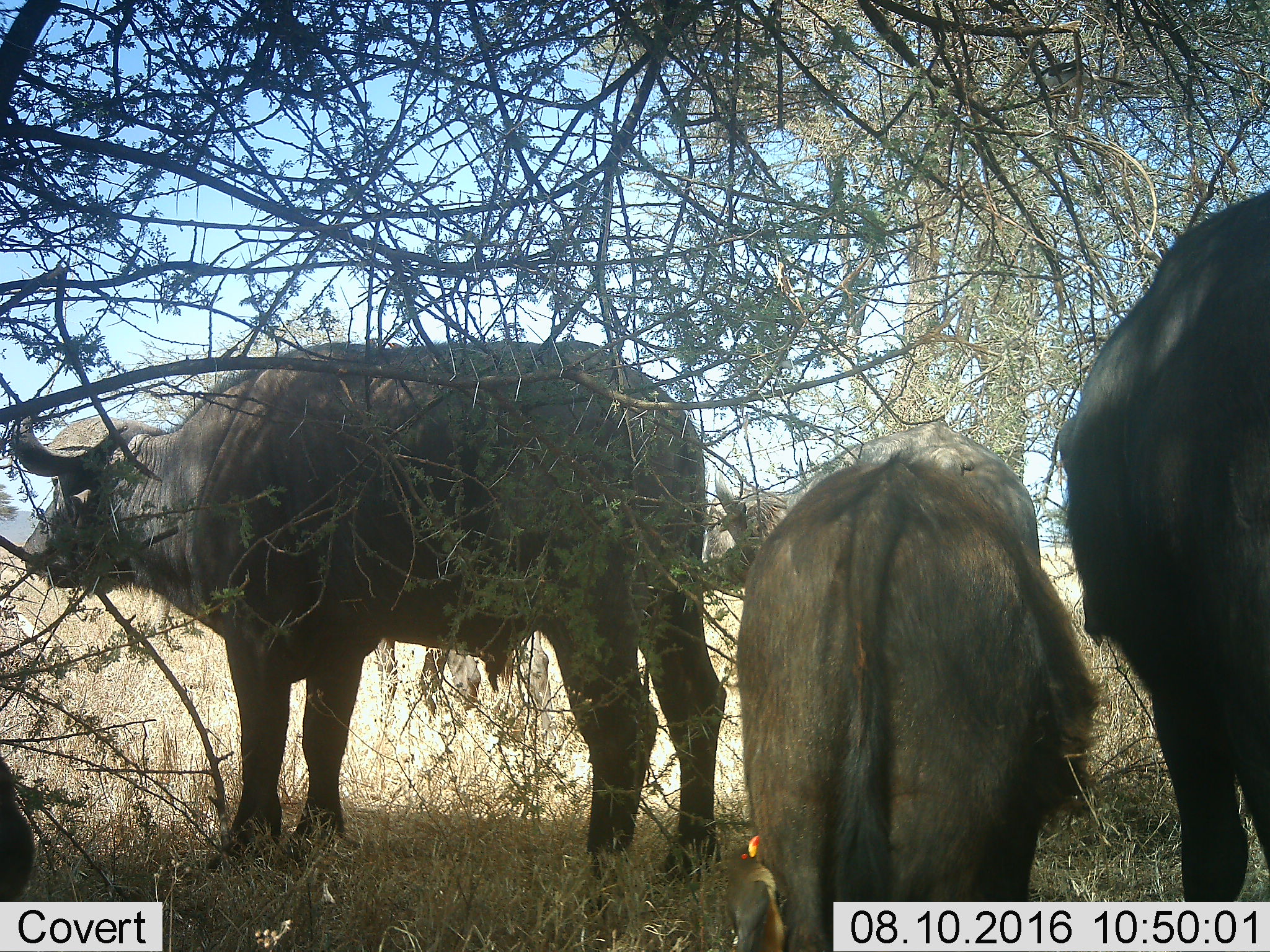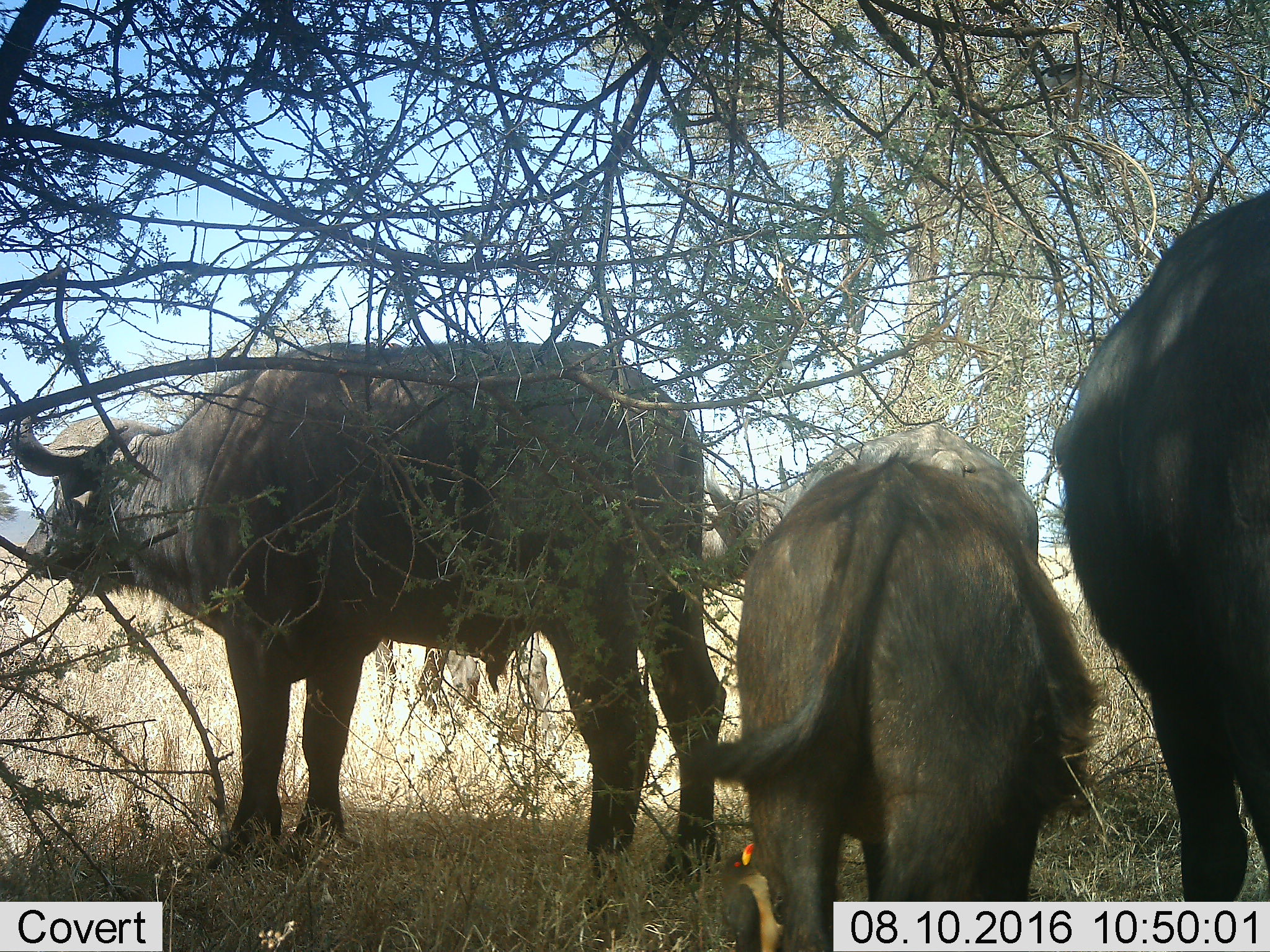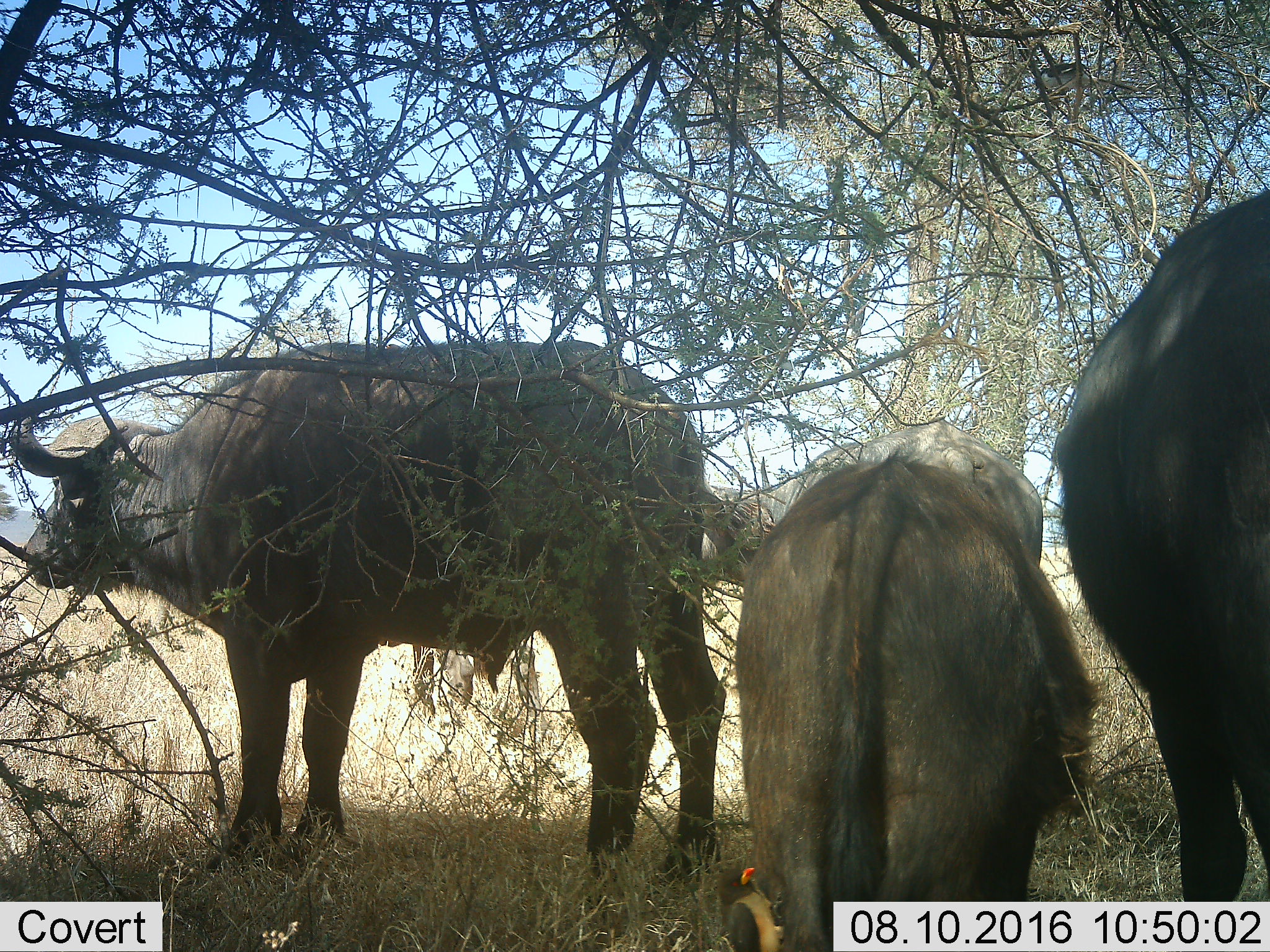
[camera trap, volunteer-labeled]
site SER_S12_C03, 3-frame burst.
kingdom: Animalia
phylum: Chordata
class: Mammalia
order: Artiodactyla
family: Bovidae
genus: Syncerus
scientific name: Syncerus caffer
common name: african buffalo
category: buffalo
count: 3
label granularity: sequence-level